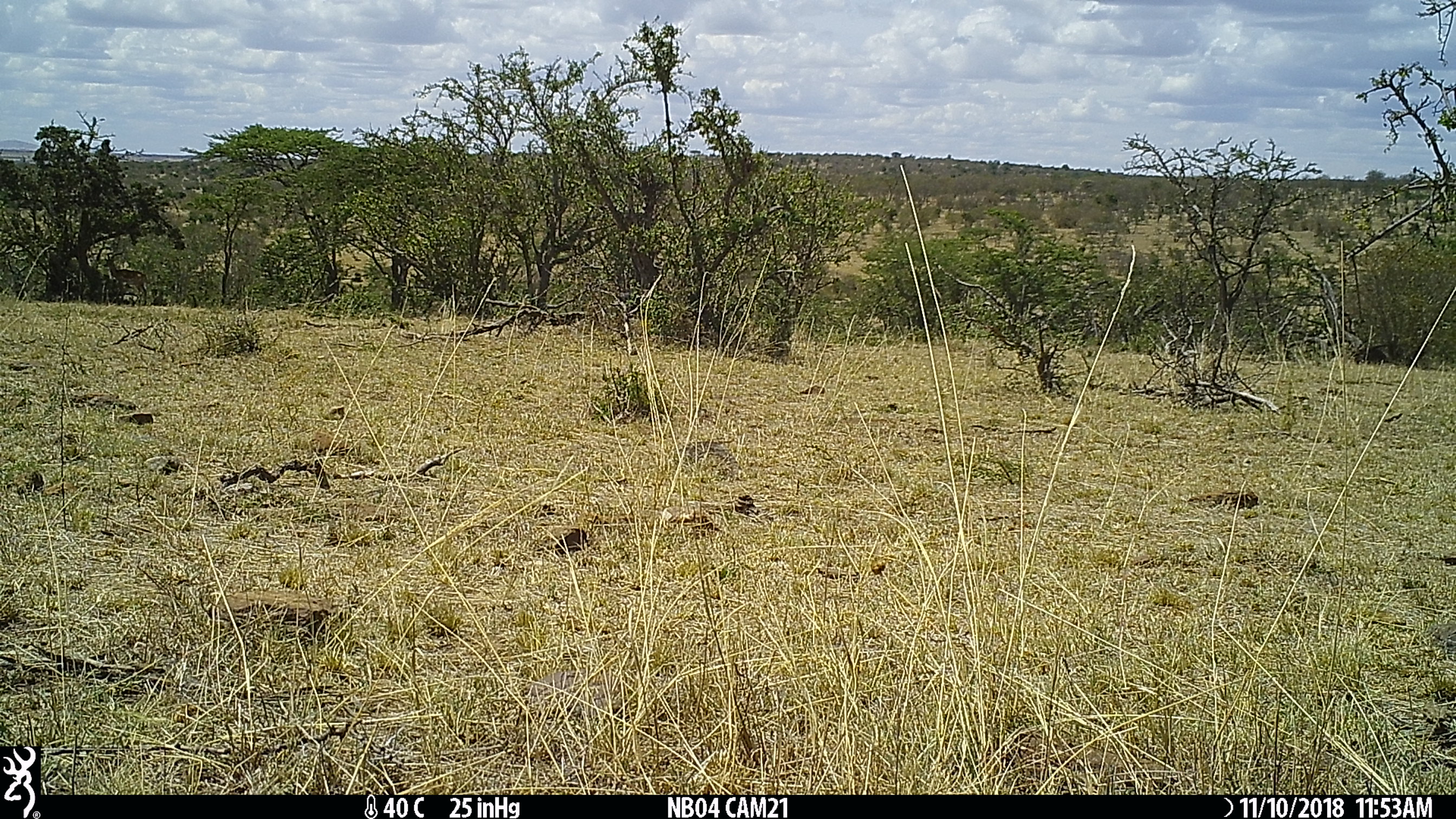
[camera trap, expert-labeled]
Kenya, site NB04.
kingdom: Animalia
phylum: Chordata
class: Mammalia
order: Artiodactyla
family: Bovidae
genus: Aepyceros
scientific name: Aepyceros melampus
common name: impala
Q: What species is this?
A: Impala (Aepyceros melampus).